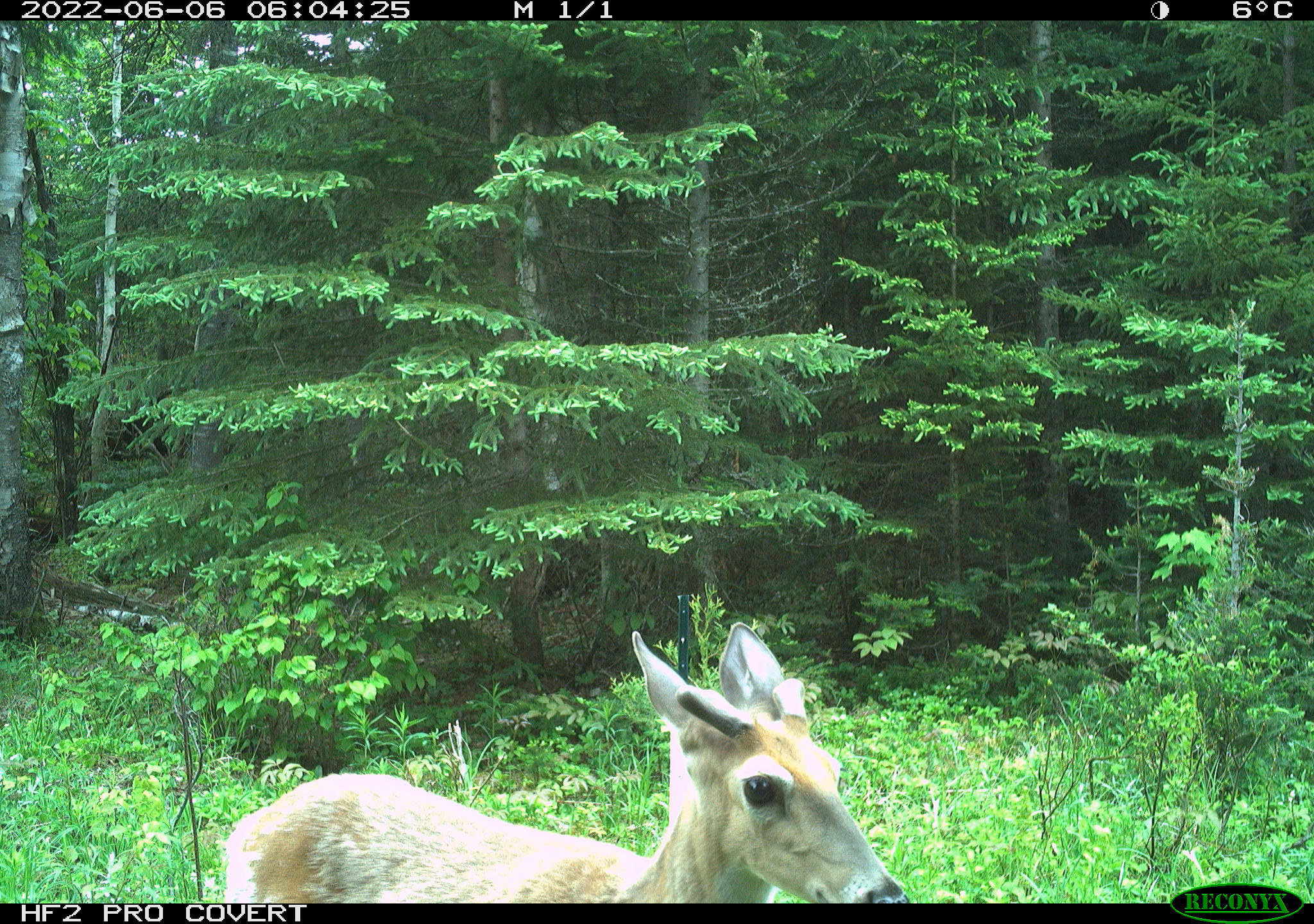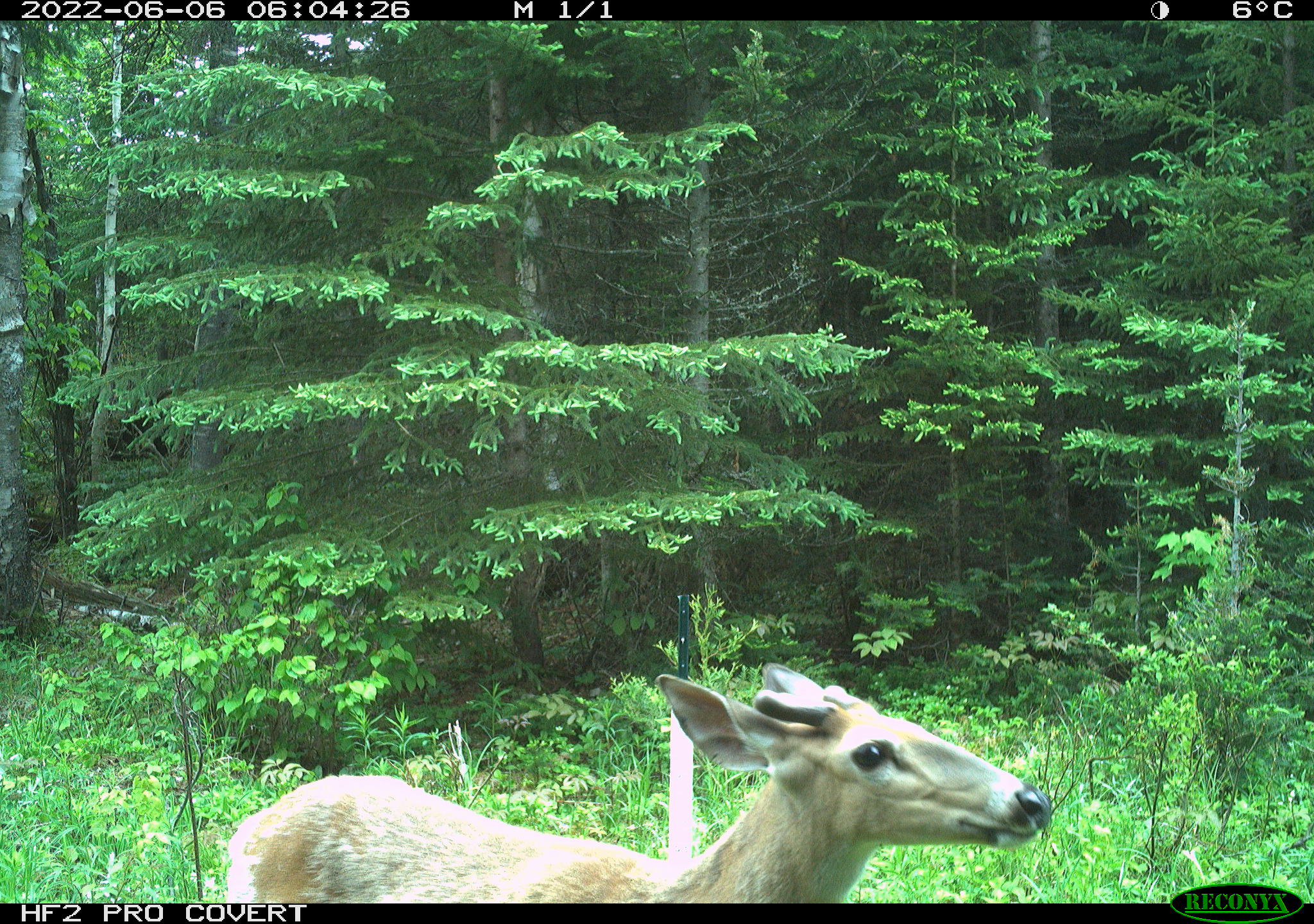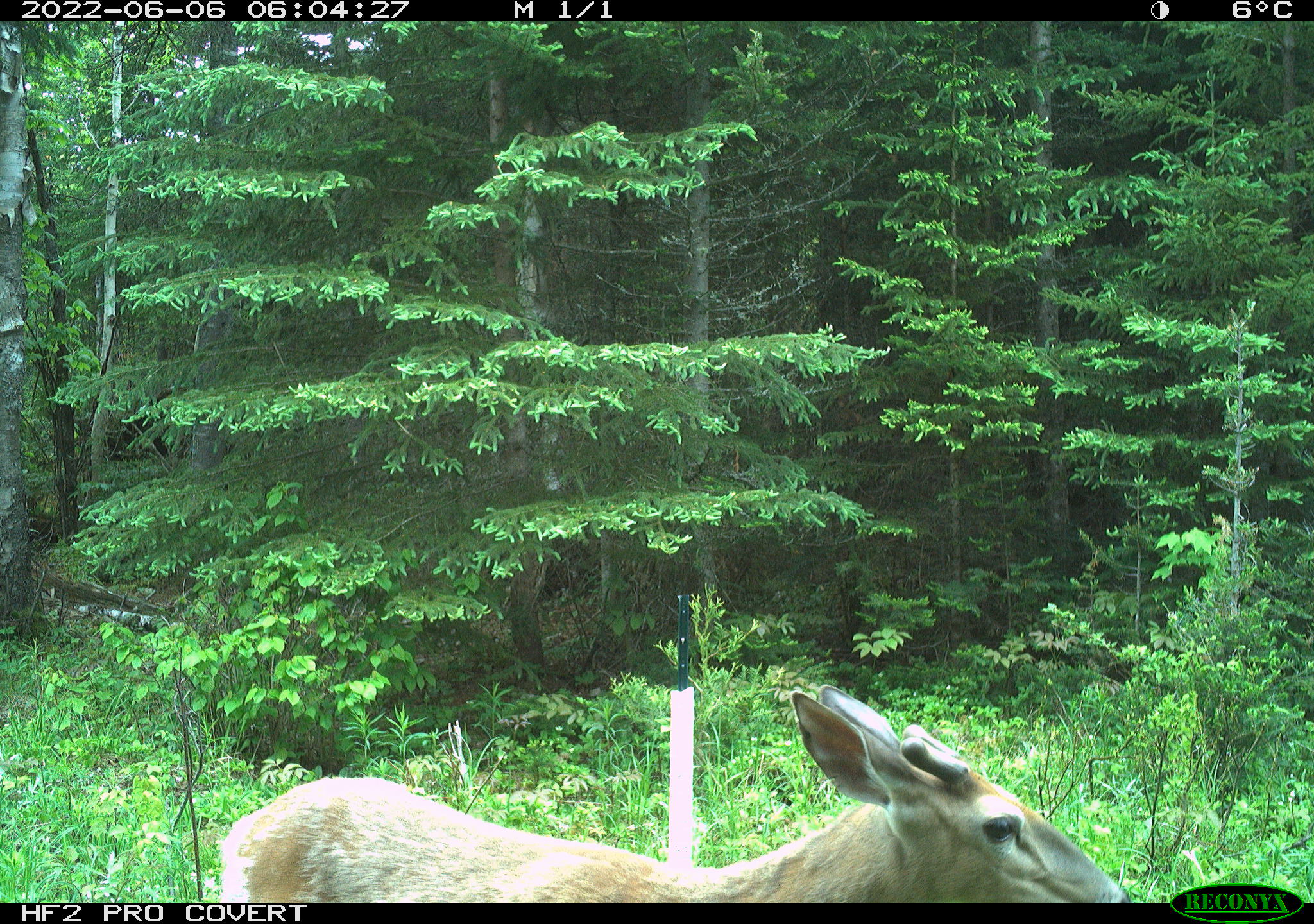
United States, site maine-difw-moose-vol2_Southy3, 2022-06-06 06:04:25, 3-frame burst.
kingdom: Animalia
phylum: Chordata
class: Mammalia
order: Artiodactyla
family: Cervidae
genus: Odocoileus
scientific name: Odocoileus virginianus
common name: white-tailed deer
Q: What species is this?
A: White-tailed deer (Odocoileus virginianus).